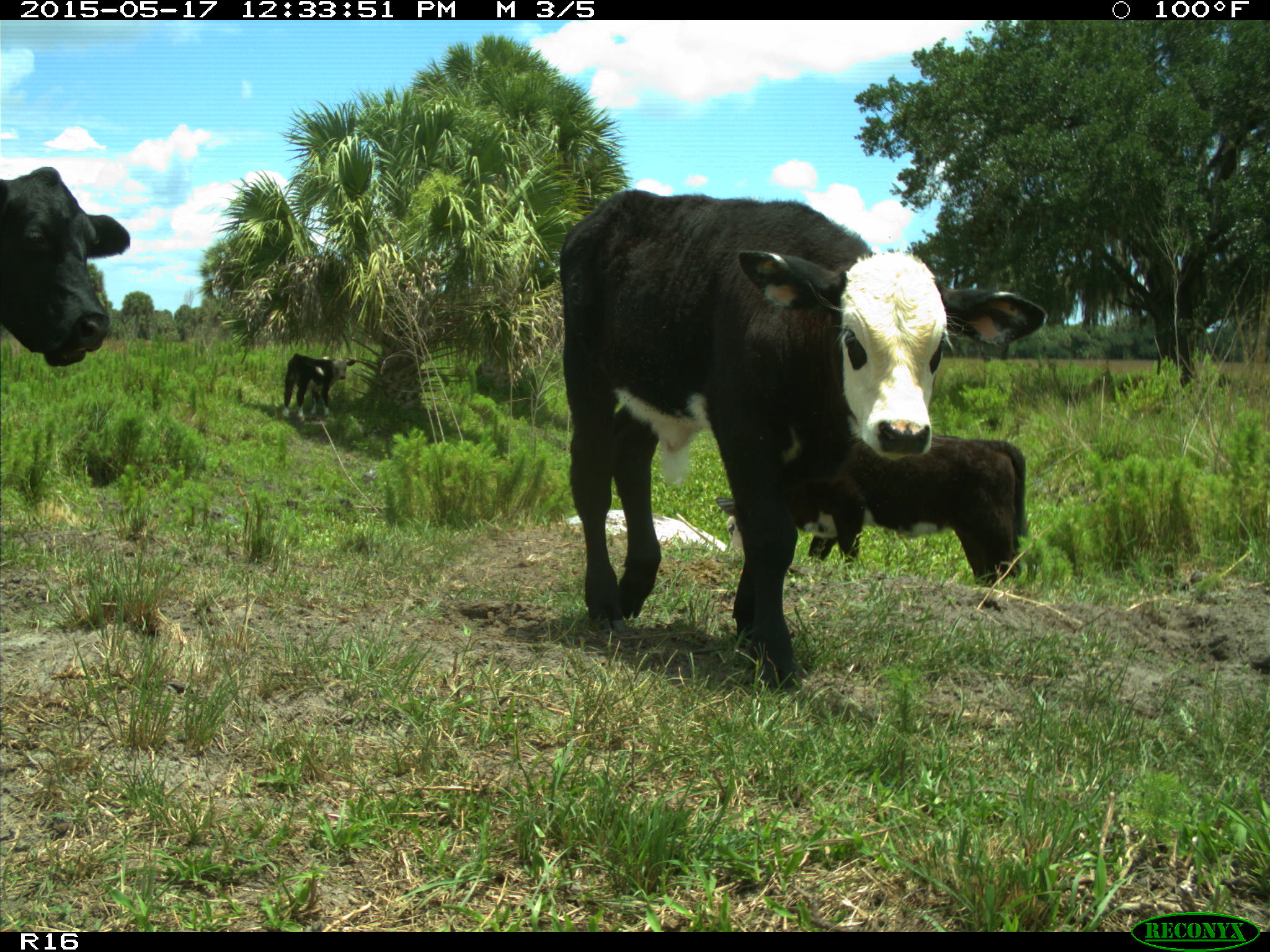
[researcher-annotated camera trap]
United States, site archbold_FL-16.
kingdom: Animalia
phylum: Chordata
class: Mammalia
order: Artiodactyla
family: Bovidae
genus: Bos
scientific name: Bos taurus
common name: domestic cow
Bos taurus (domestic cow).